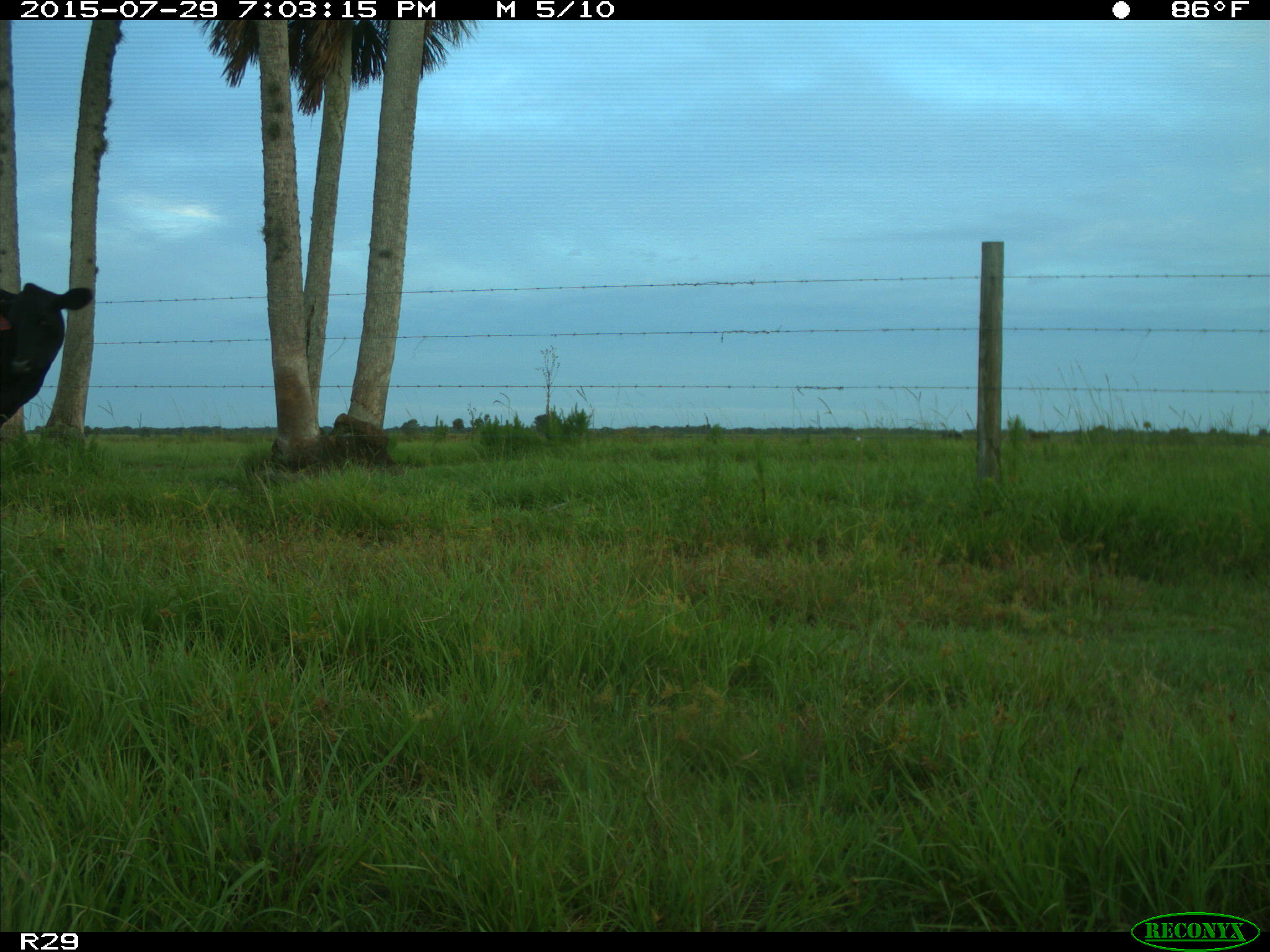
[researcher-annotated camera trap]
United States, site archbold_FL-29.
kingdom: Animalia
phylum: Chordata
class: Mammalia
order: Artiodactyla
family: Bovidae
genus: Bos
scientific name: Bos taurus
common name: domestic cow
Bos taurus (domestic cow).